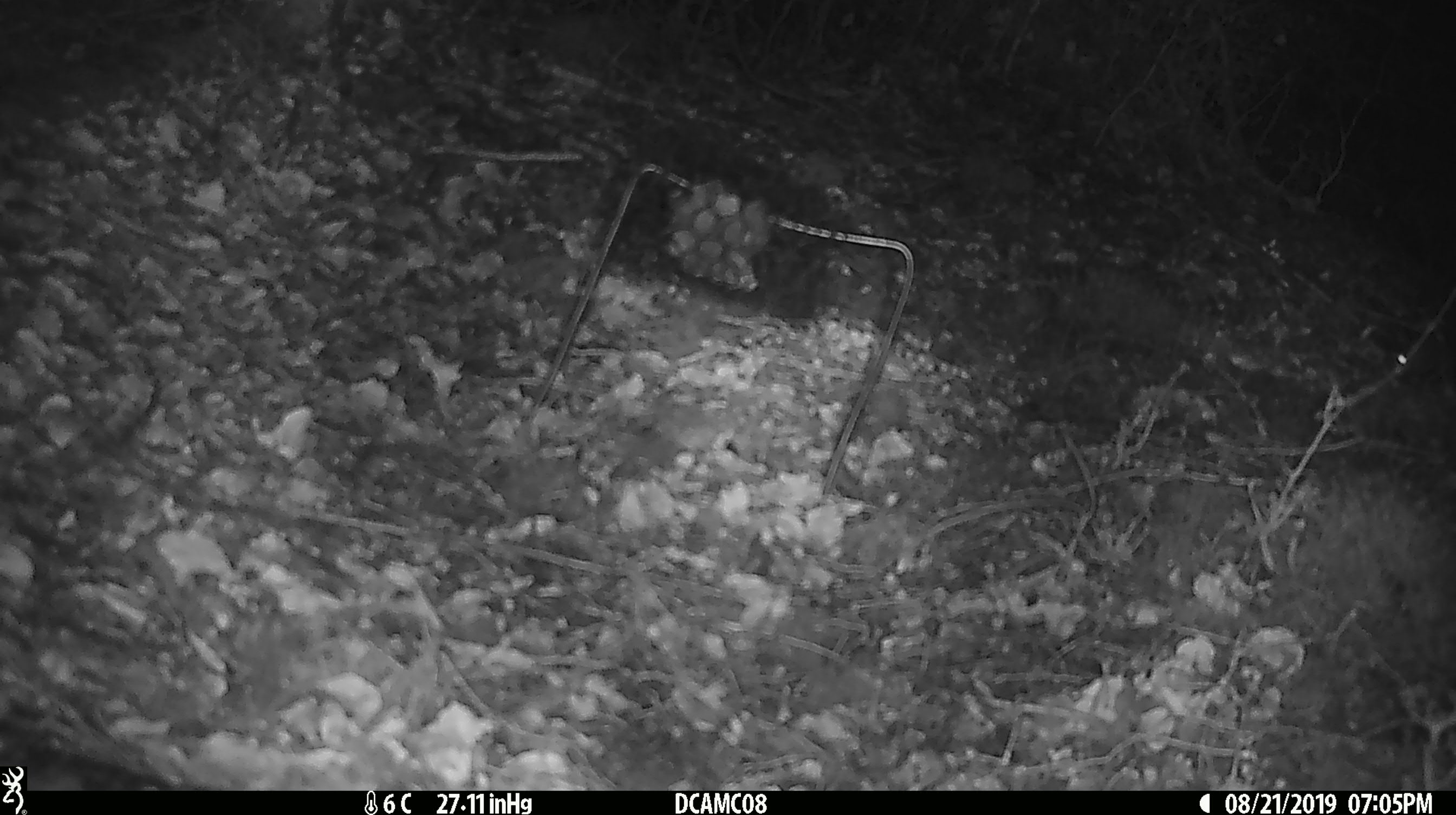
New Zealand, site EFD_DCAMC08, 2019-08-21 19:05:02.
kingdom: Animalia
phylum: Chordata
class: Mammalia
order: Rodentia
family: Muridae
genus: Mus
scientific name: Mus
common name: mouse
Mouse (Mus).